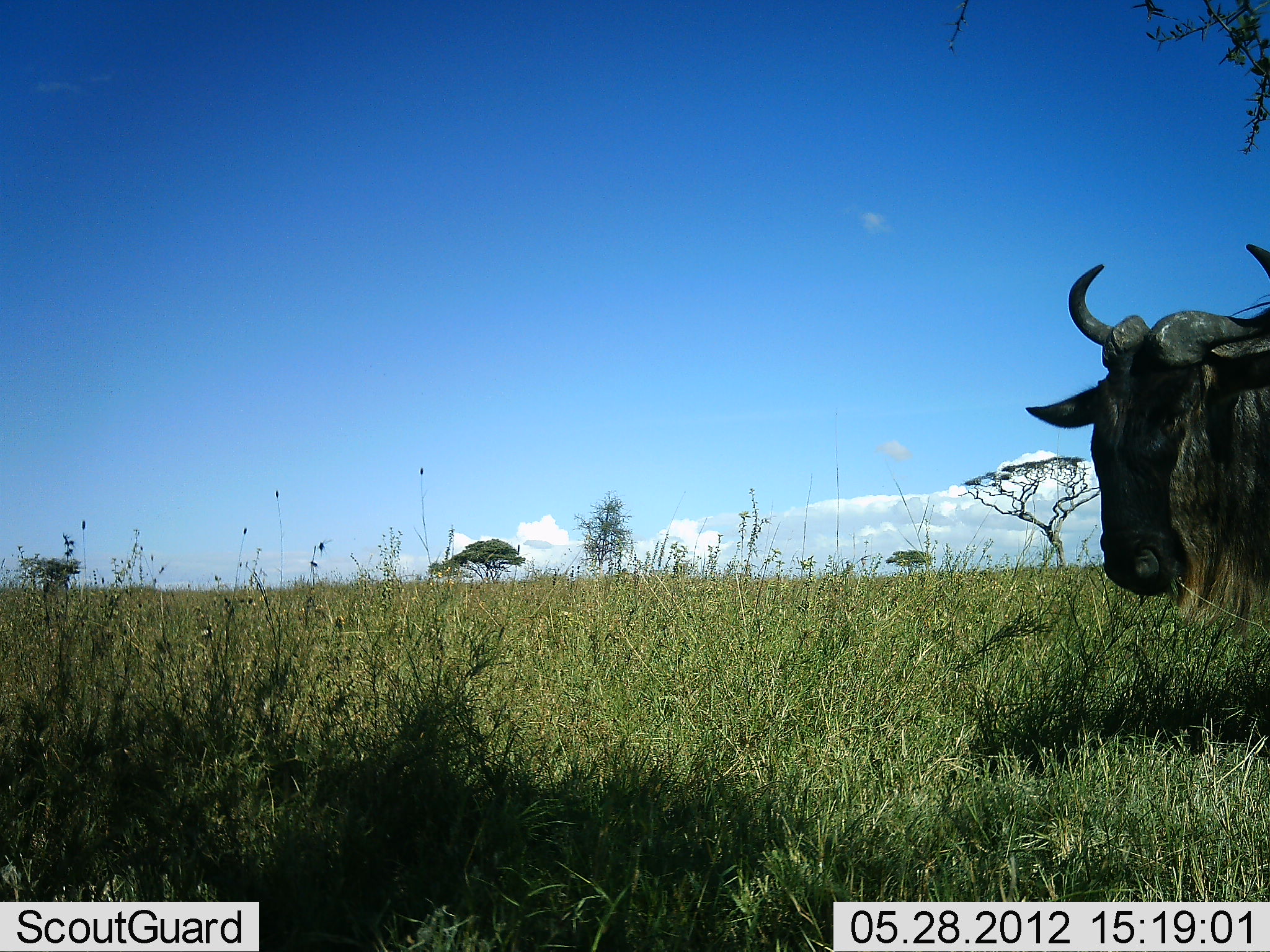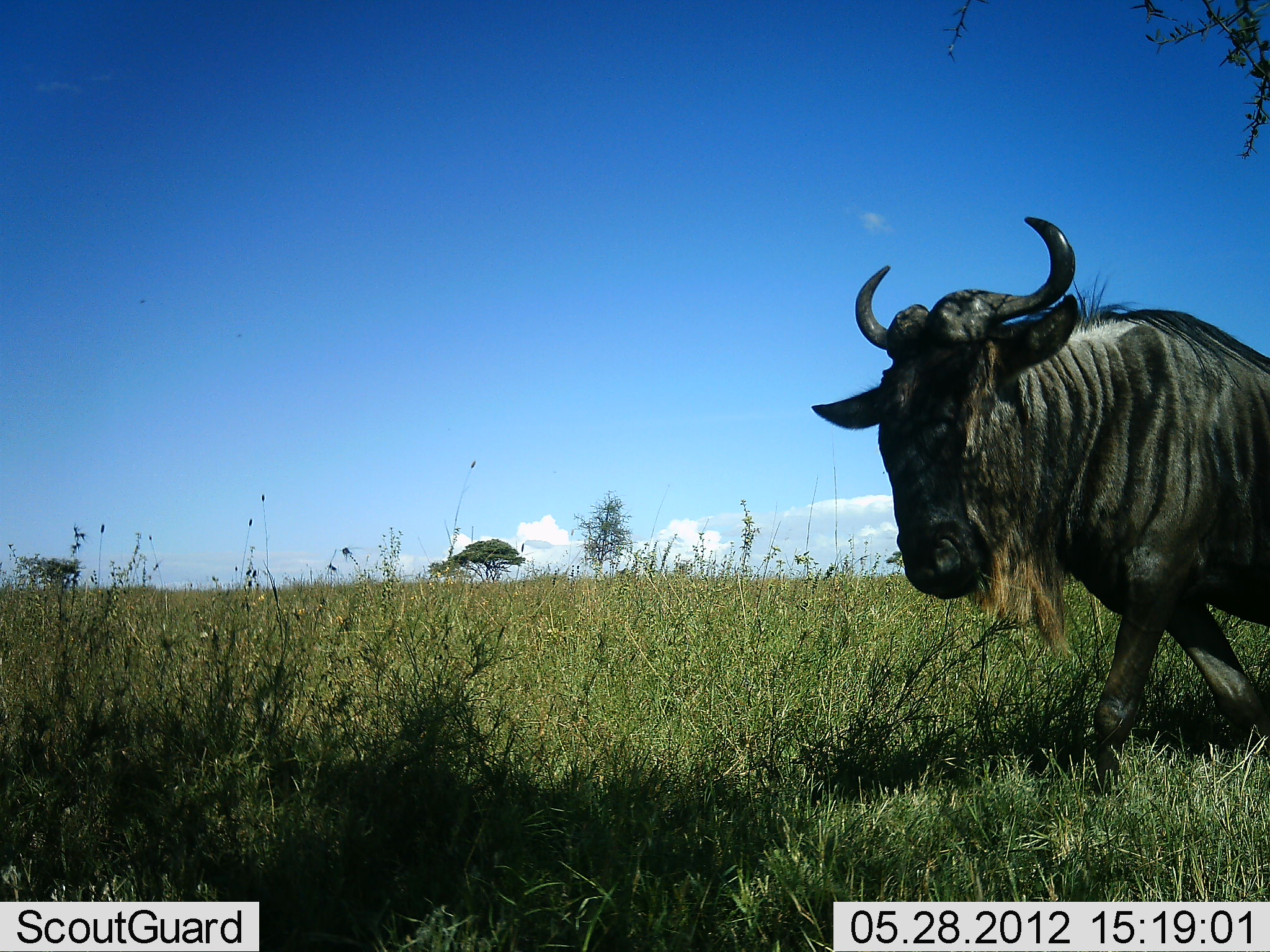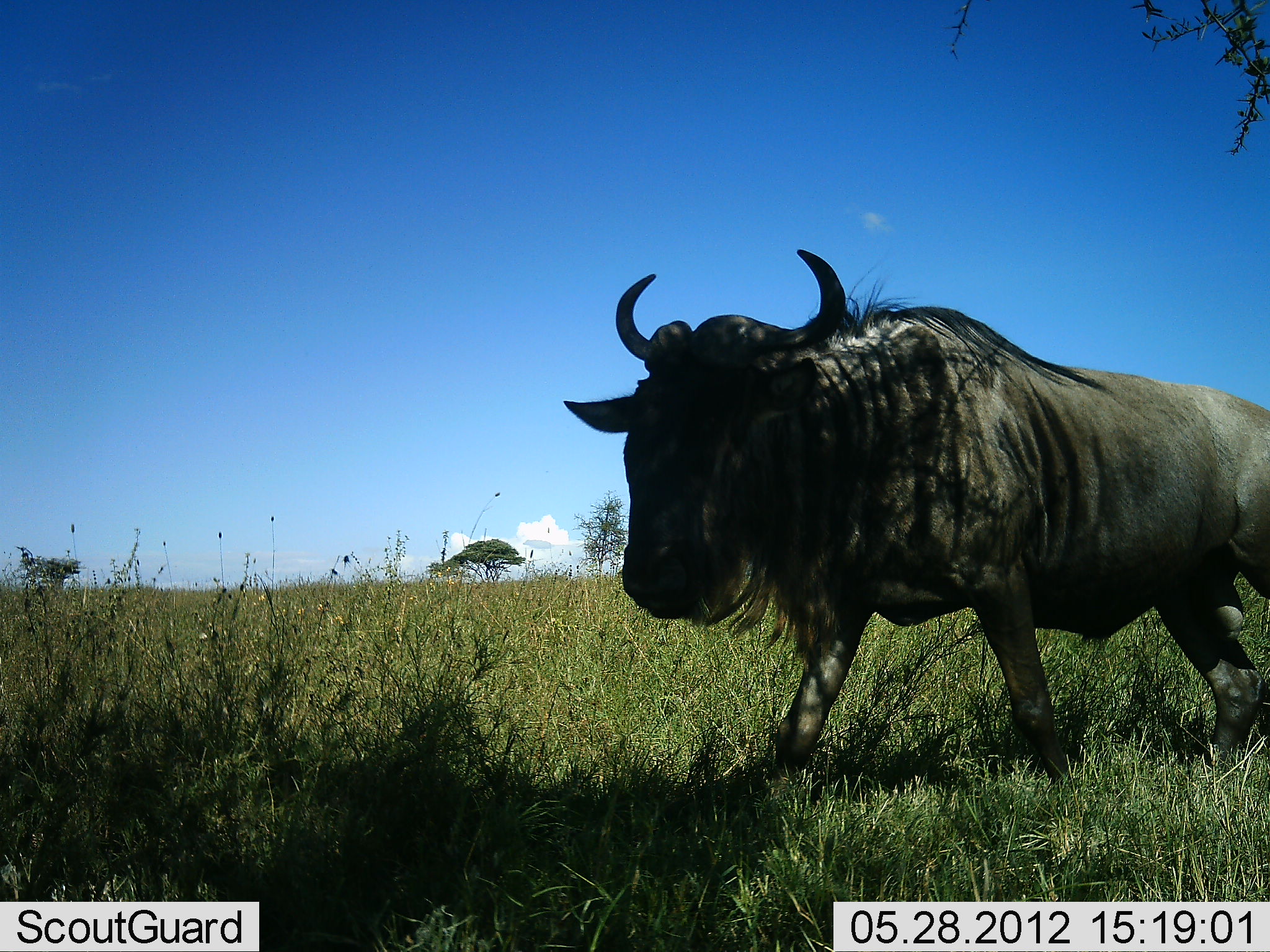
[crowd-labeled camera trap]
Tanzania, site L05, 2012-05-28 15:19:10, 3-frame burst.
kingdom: Animalia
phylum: Chordata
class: Mammalia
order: Artiodactyla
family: Bovidae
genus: Connochaetes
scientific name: Connochaetes taurinus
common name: blue wildebeest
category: wildebeest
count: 1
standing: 0%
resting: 0%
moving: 100%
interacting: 0%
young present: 0%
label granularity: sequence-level